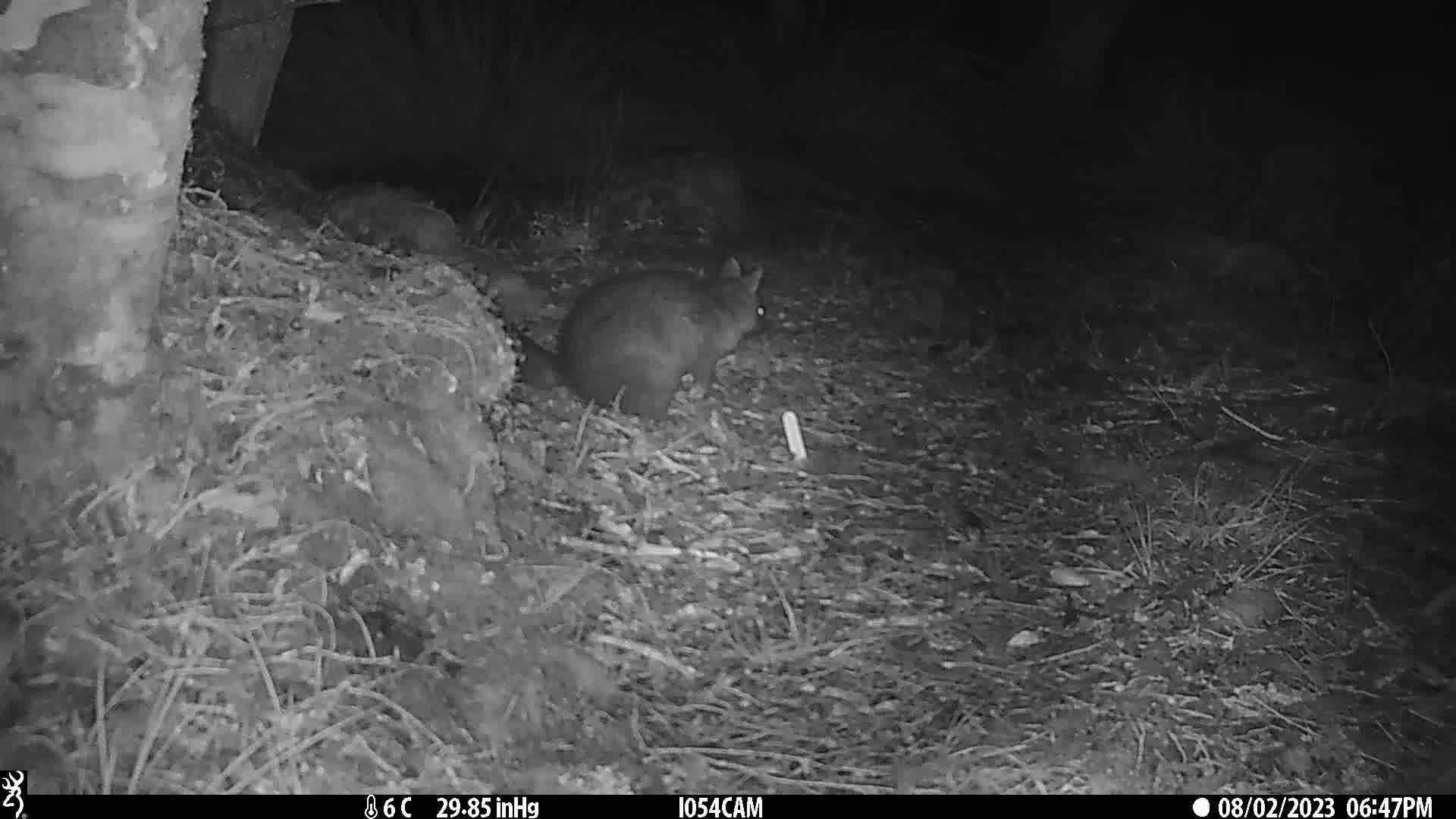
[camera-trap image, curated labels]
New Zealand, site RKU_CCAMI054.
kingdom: Animalia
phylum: Chordata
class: Mammalia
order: Diprotodontia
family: Phalangeridae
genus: Trichosurus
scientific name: Trichosurus vulpecula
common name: common brushtail possum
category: possum